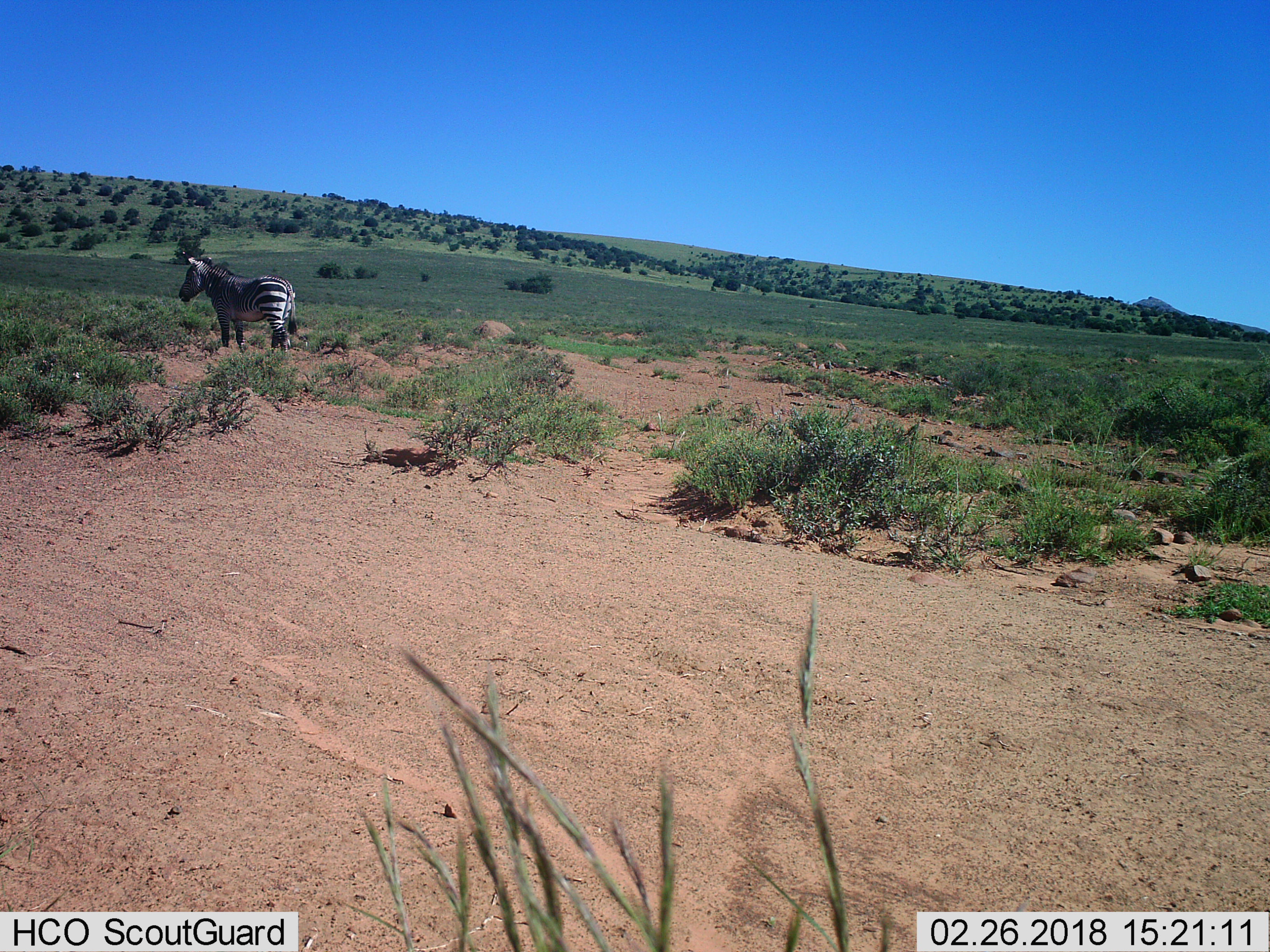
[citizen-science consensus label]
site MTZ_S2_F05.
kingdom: Animalia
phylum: Chordata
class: Mammalia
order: Perissodactyla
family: Equidae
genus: Equus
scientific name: Equus zebra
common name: mountain zebra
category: zebramountain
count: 1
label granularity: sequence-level